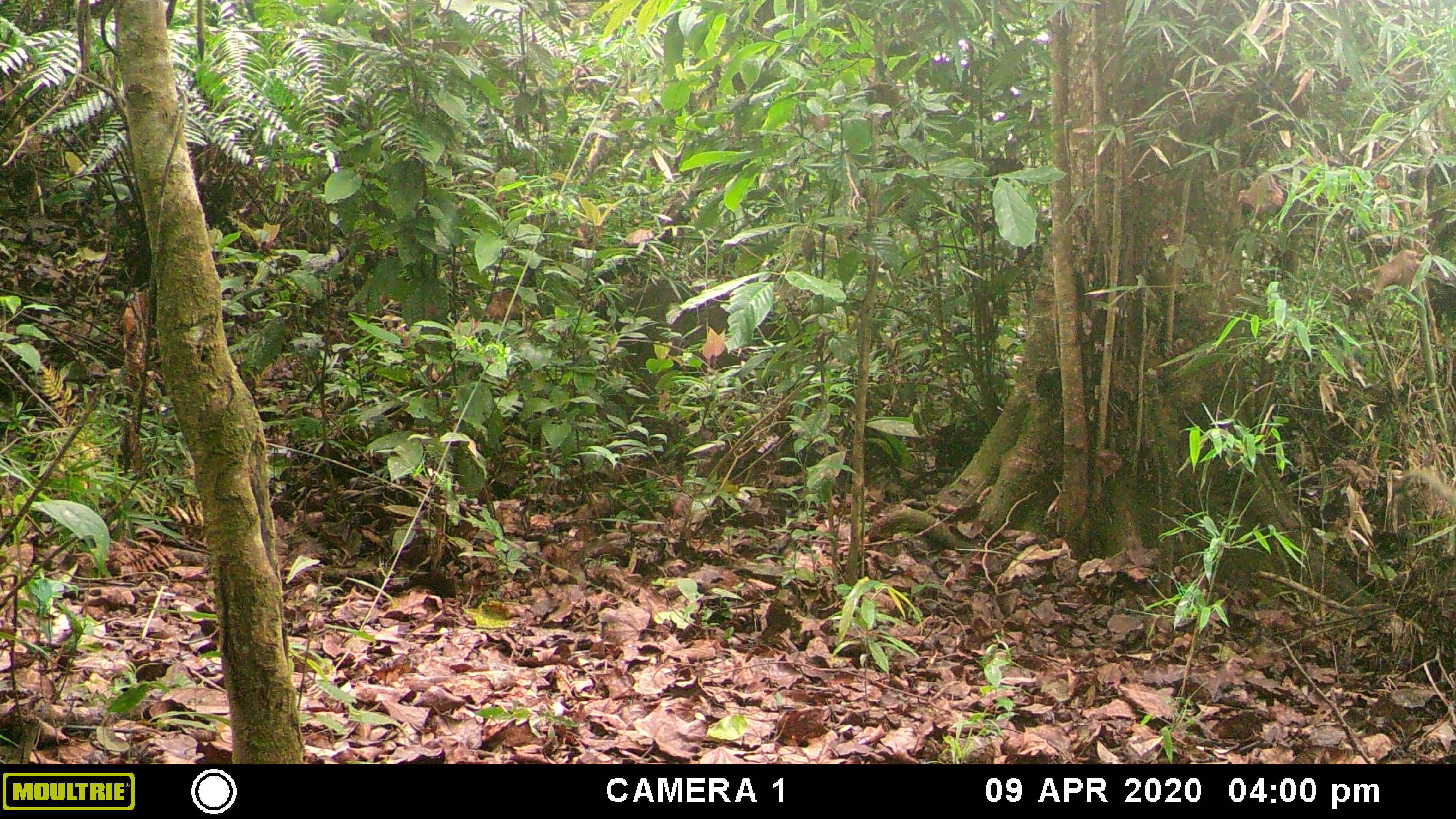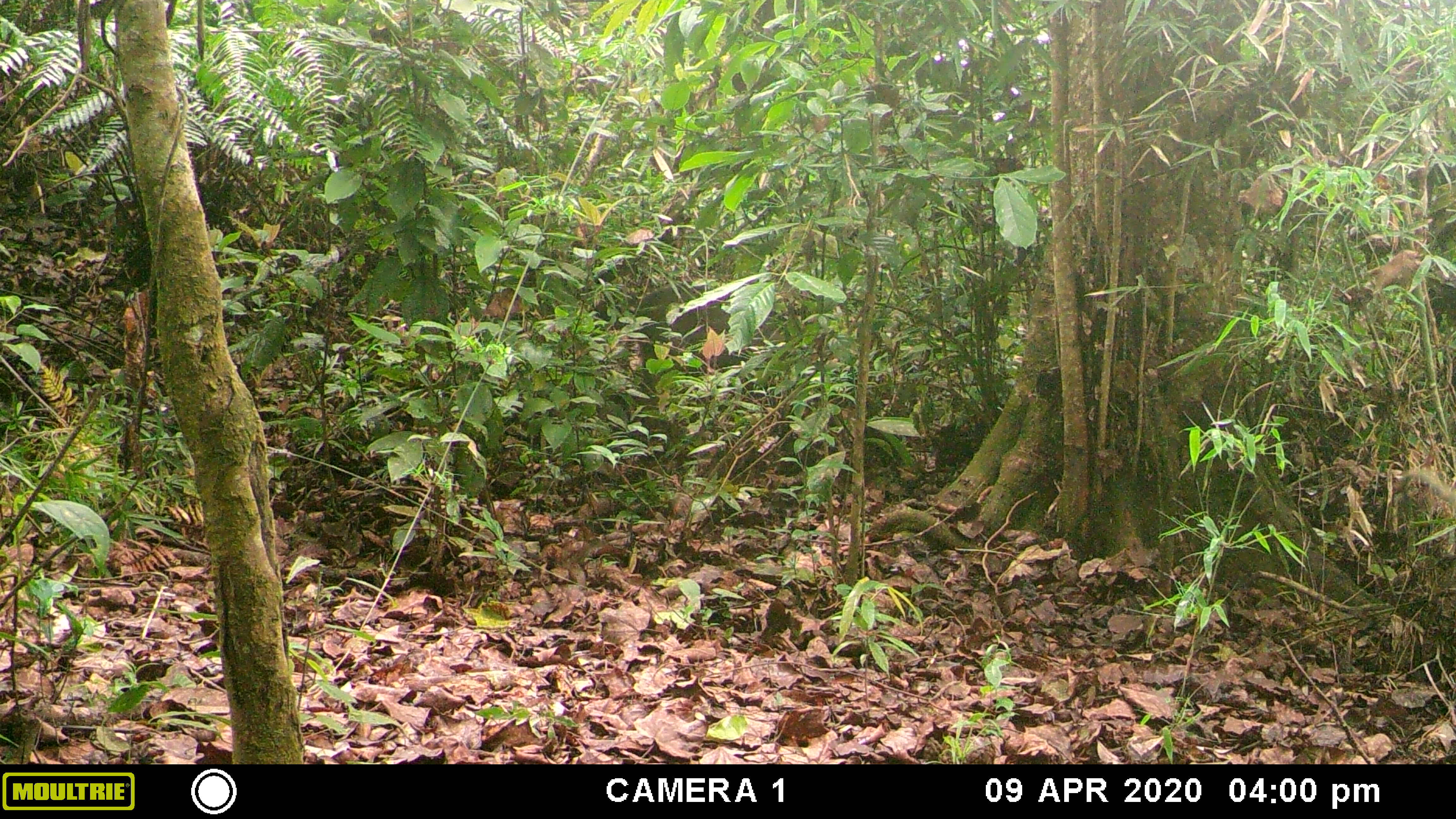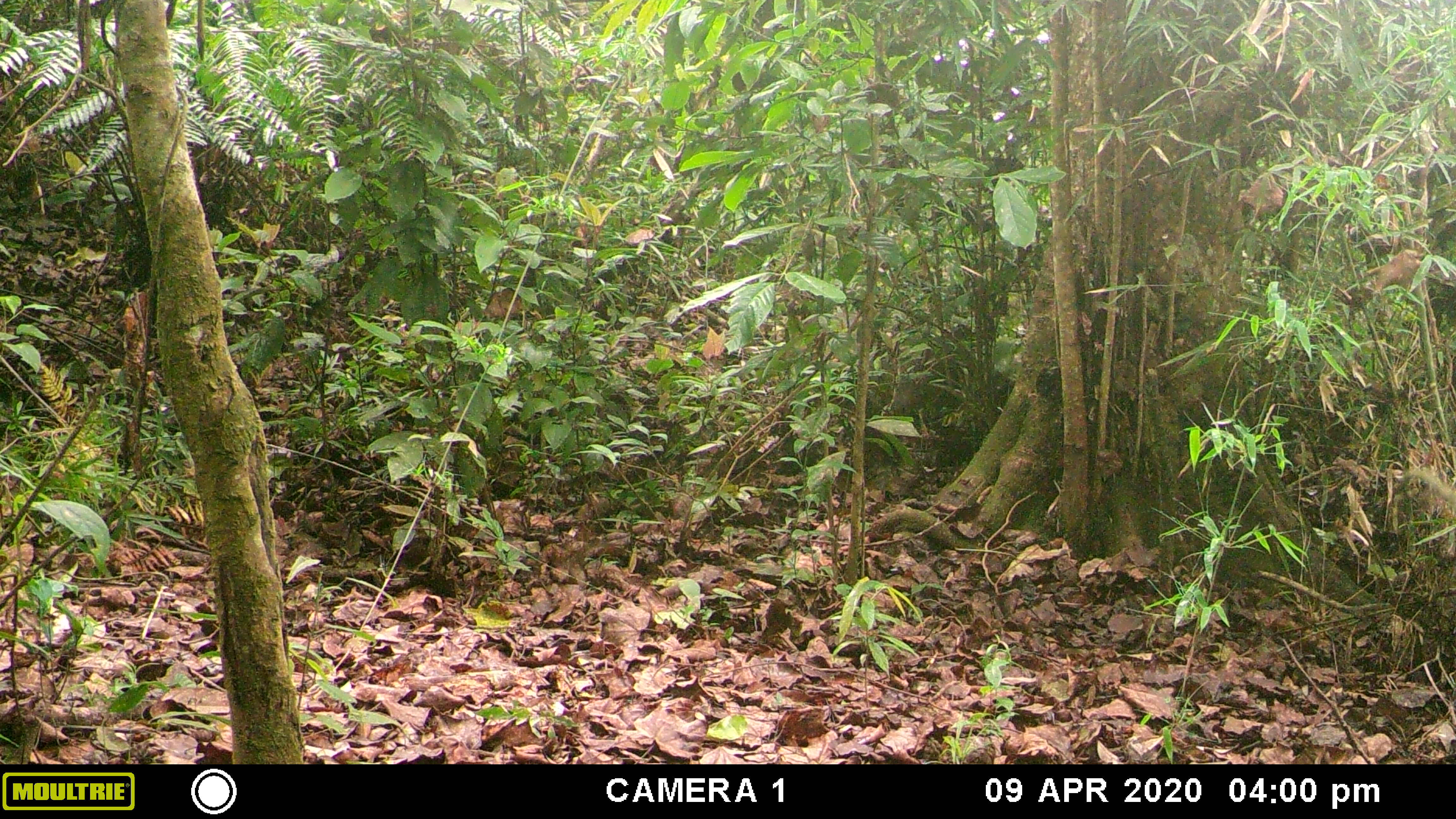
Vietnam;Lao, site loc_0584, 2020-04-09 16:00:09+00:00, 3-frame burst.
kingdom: Animalia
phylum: Chordata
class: Mammalia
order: Artiodactyla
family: Suidae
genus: Sus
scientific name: Sus scrofa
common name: eurasian wild pig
Eurasian wild pig (Sus scrofa). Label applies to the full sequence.